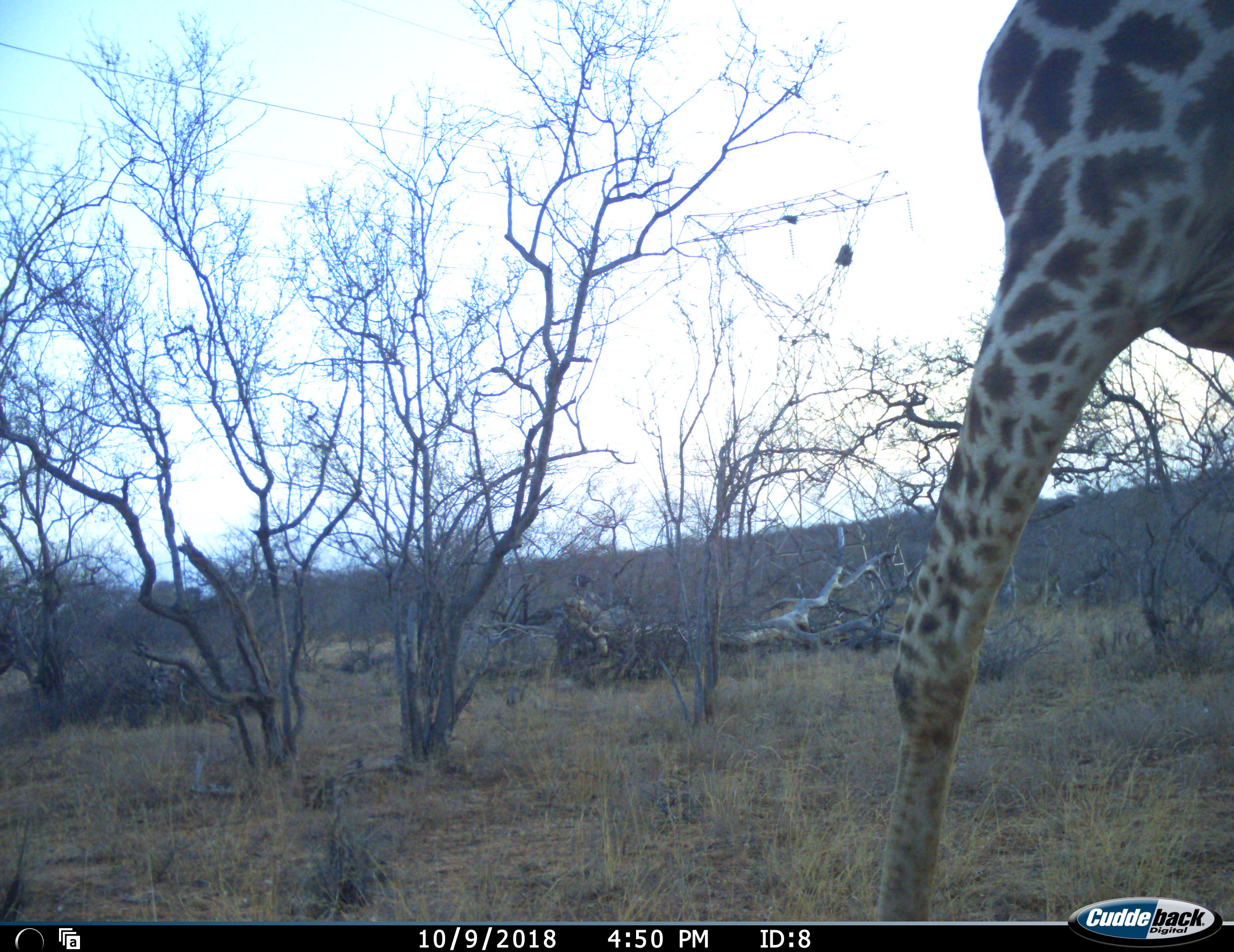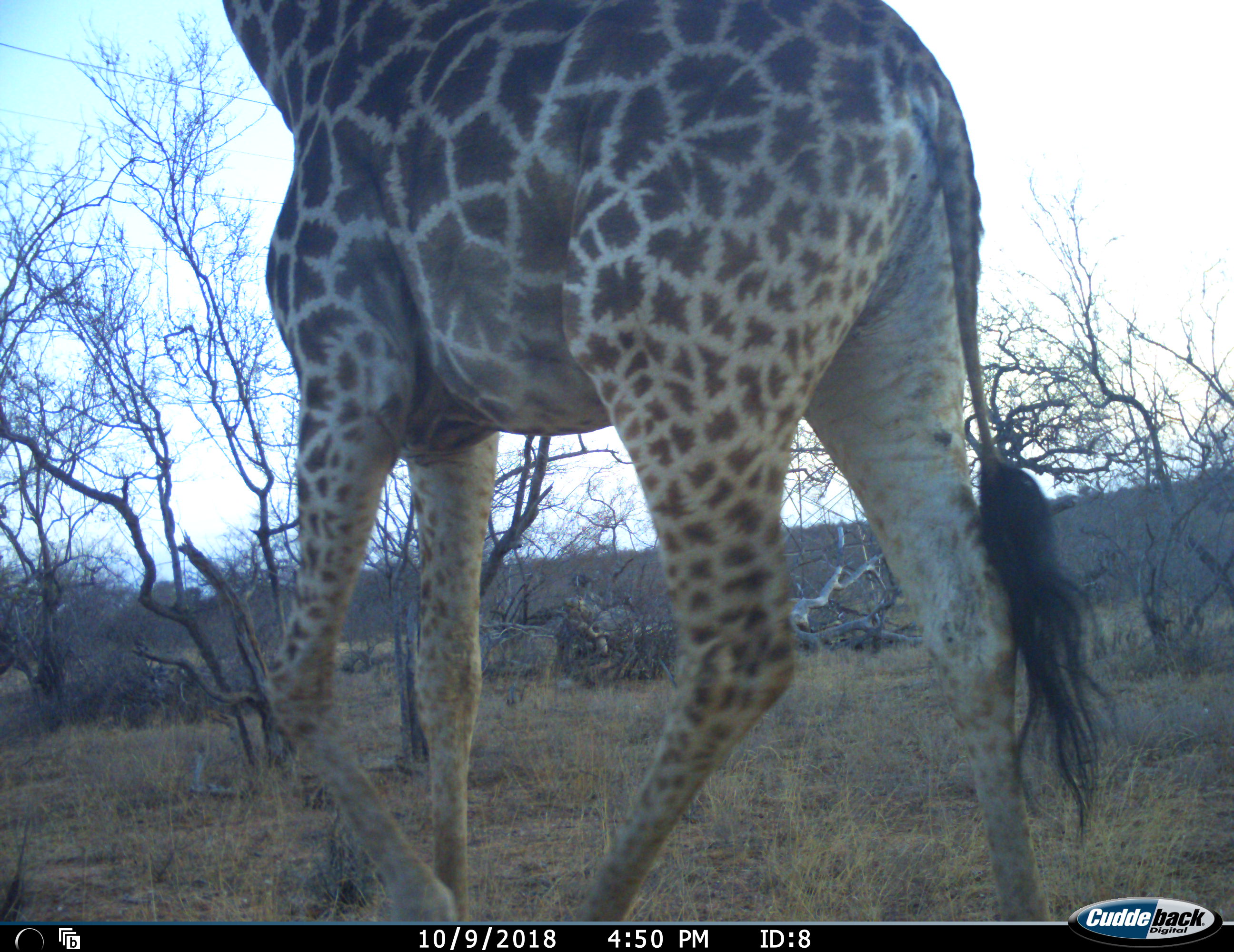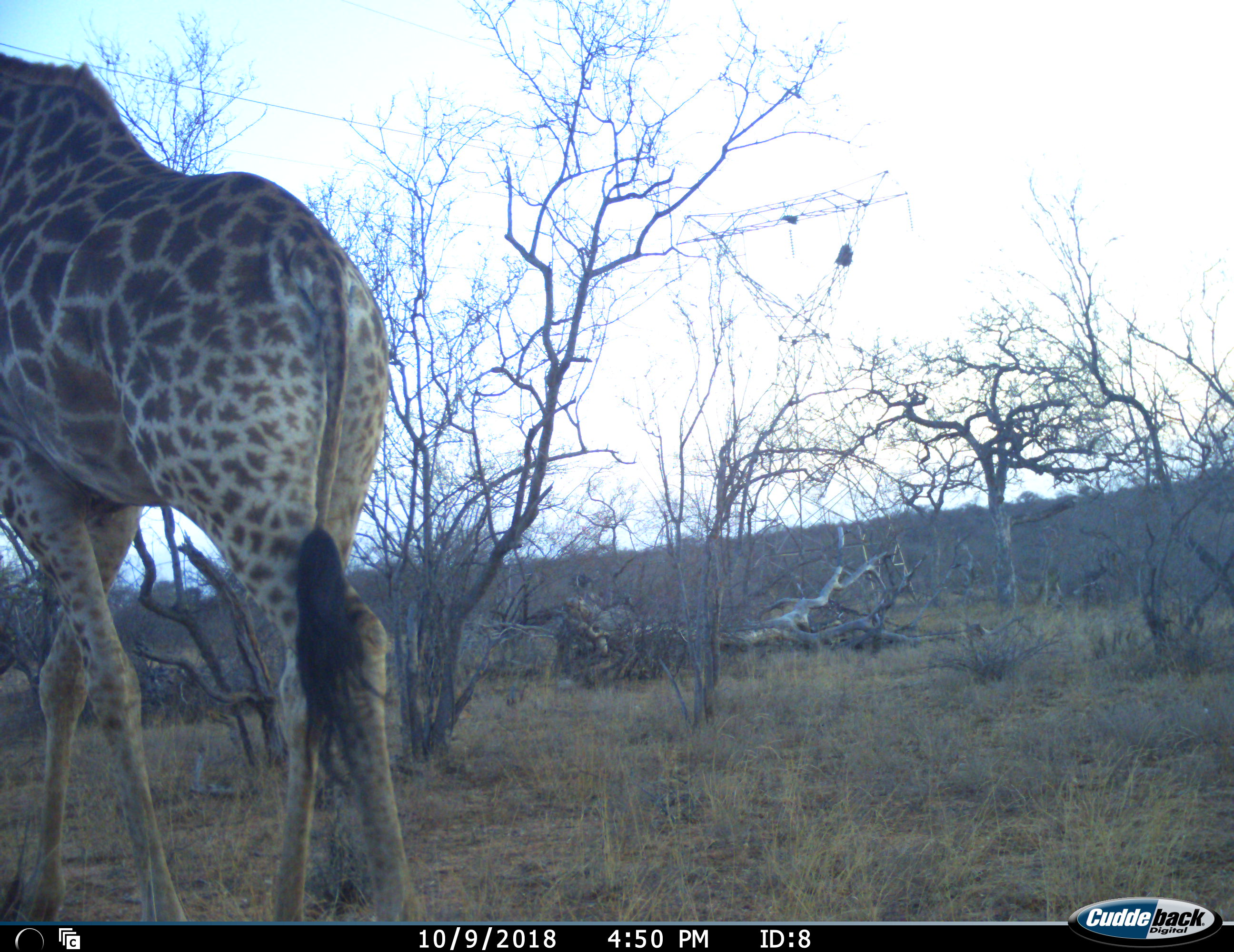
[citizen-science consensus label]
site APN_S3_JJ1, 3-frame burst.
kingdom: Animalia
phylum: Chordata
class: Mammalia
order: Artiodactyla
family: Giraffidae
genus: Giraffa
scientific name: Giraffa camelopardalis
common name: giraffe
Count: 1.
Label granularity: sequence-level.